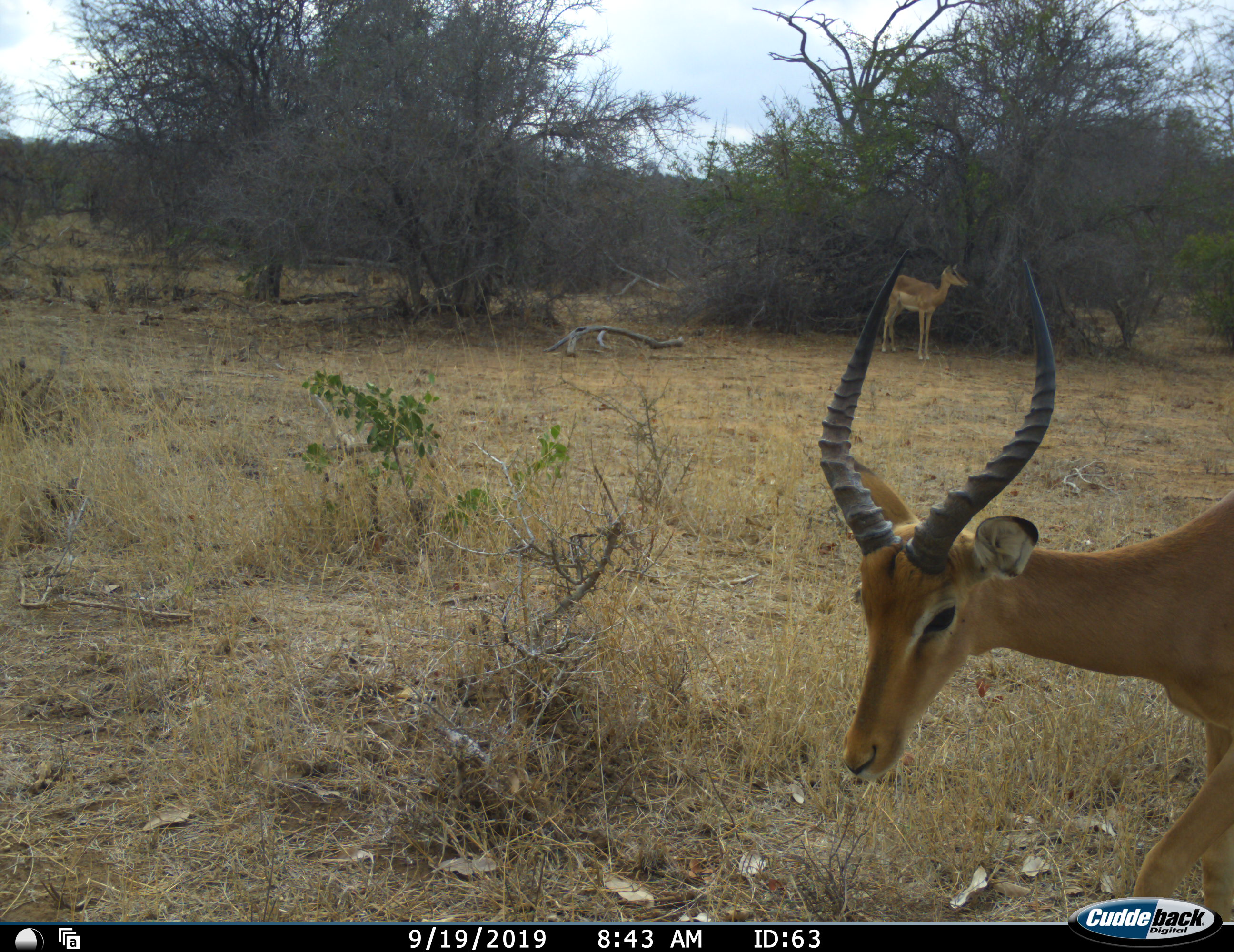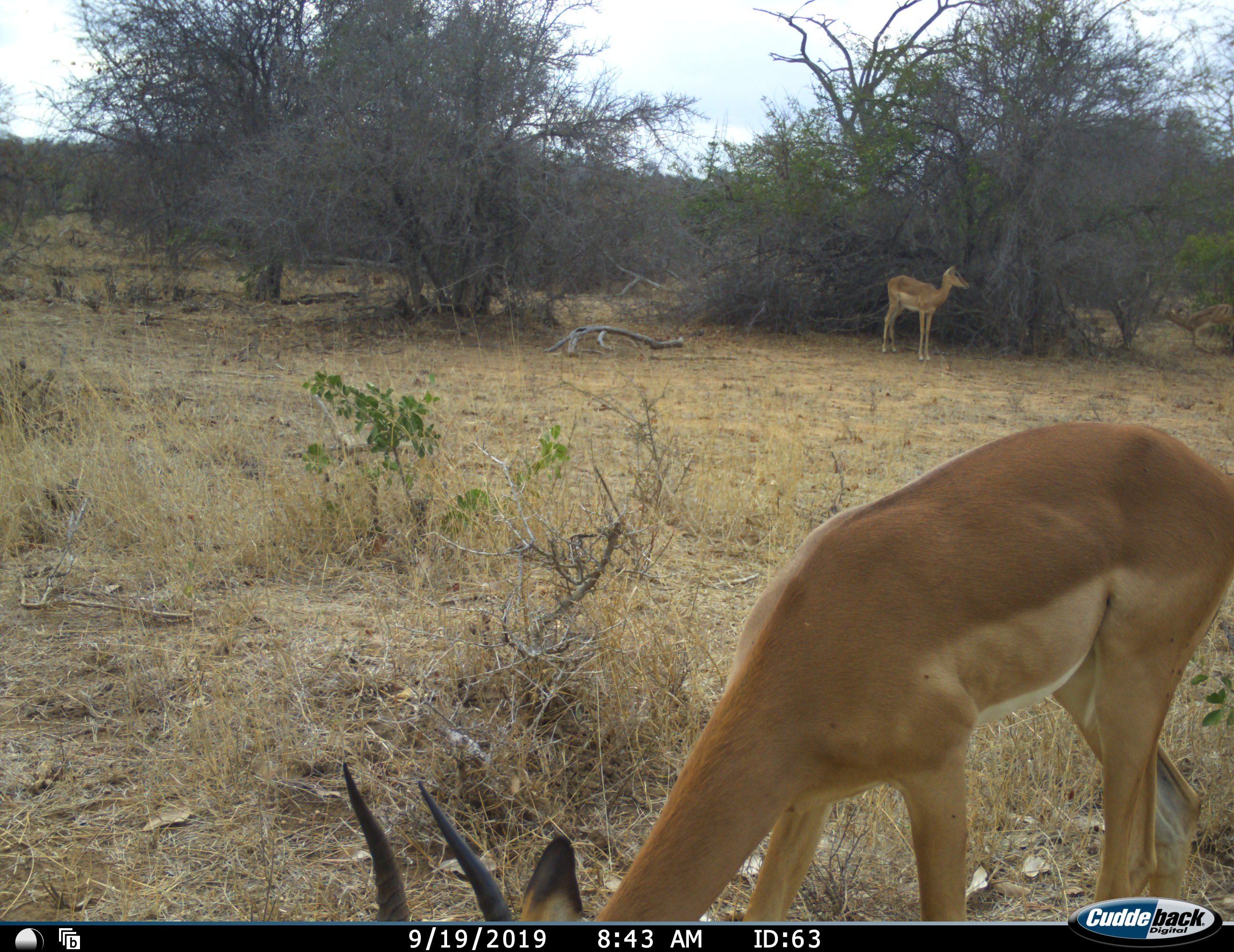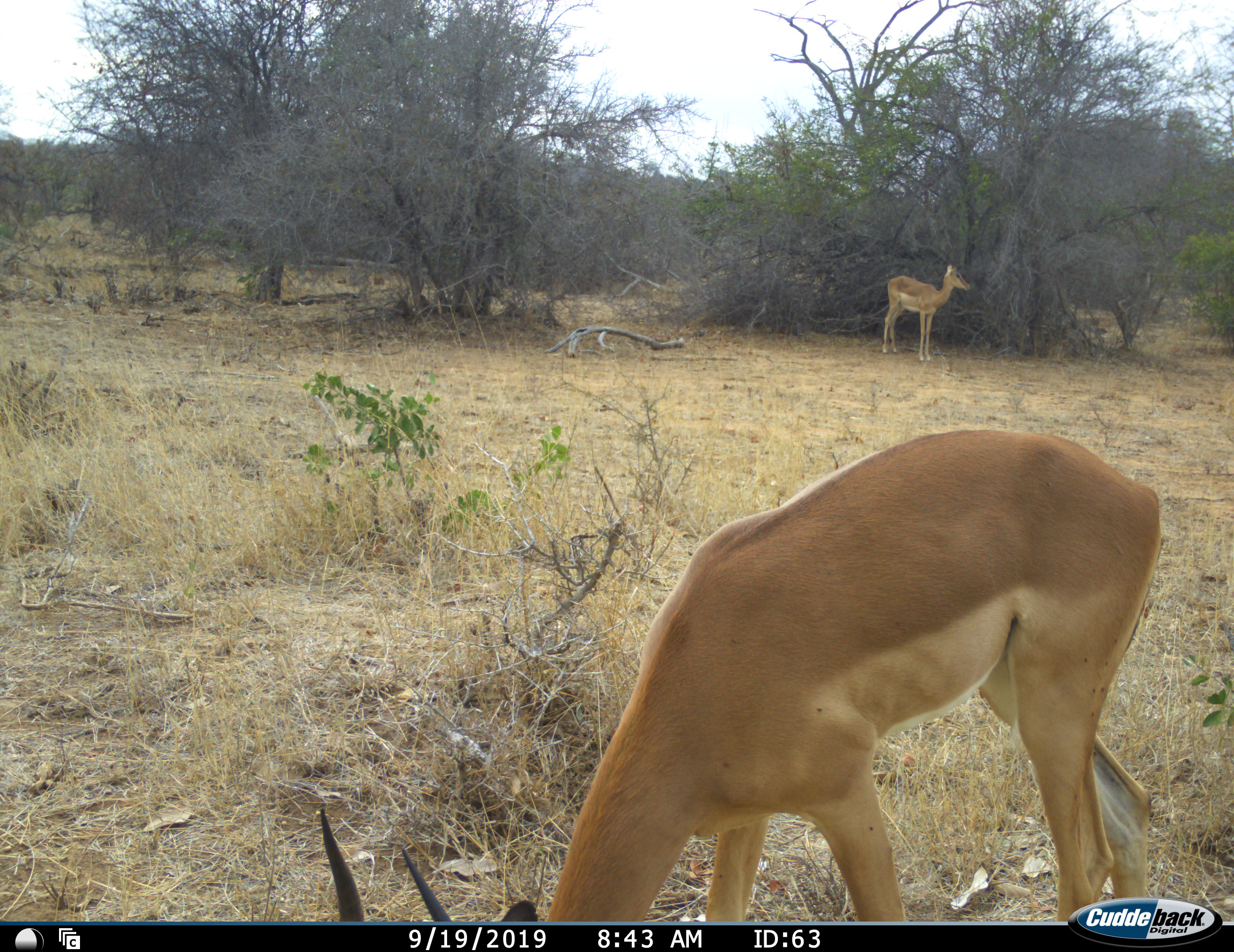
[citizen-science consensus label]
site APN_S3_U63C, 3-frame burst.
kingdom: Animalia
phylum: Chordata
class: Mammalia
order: Artiodactyla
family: Bovidae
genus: Aepyceros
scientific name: Aepyceros melampus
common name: impala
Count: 2.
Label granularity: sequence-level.